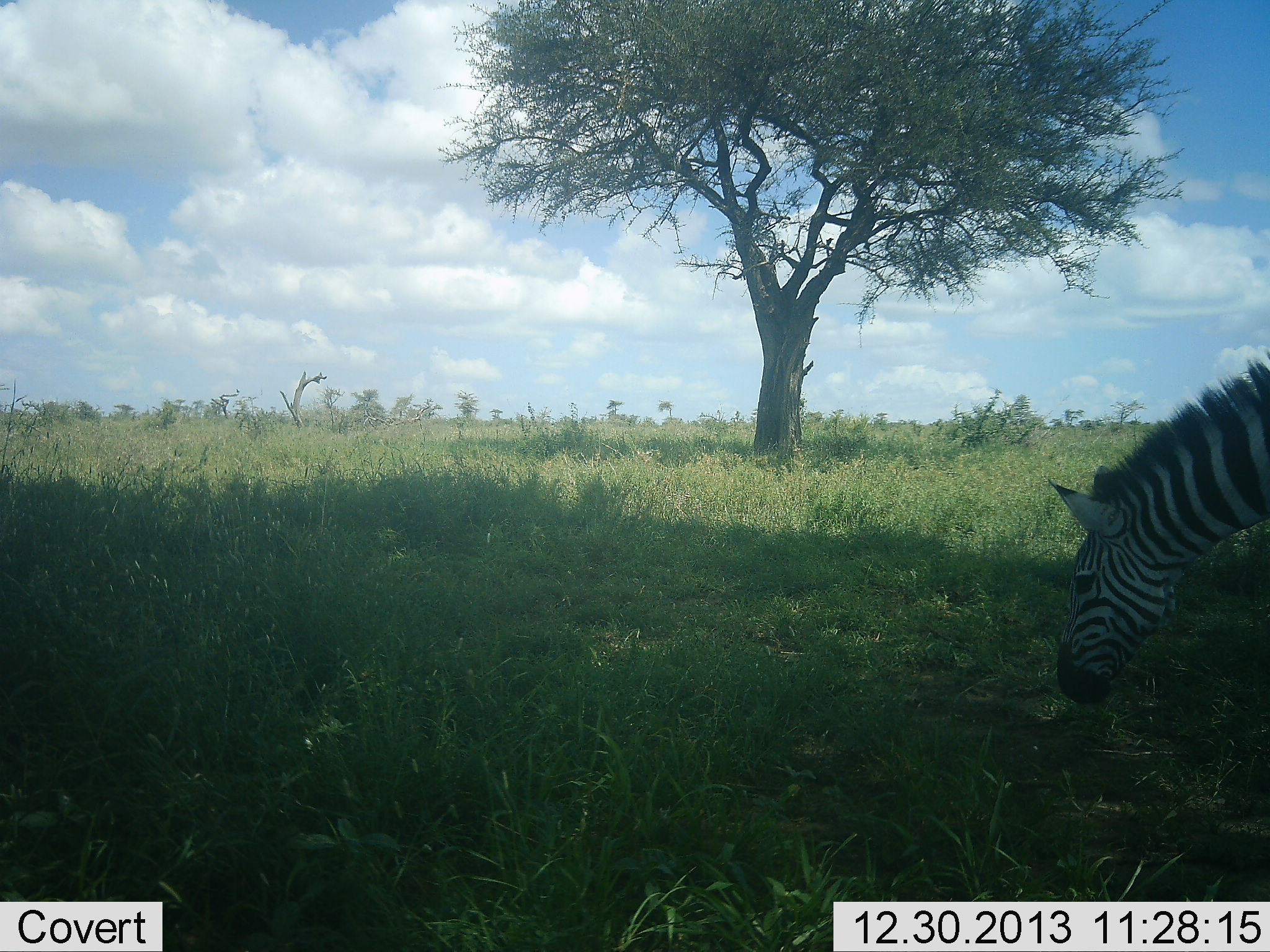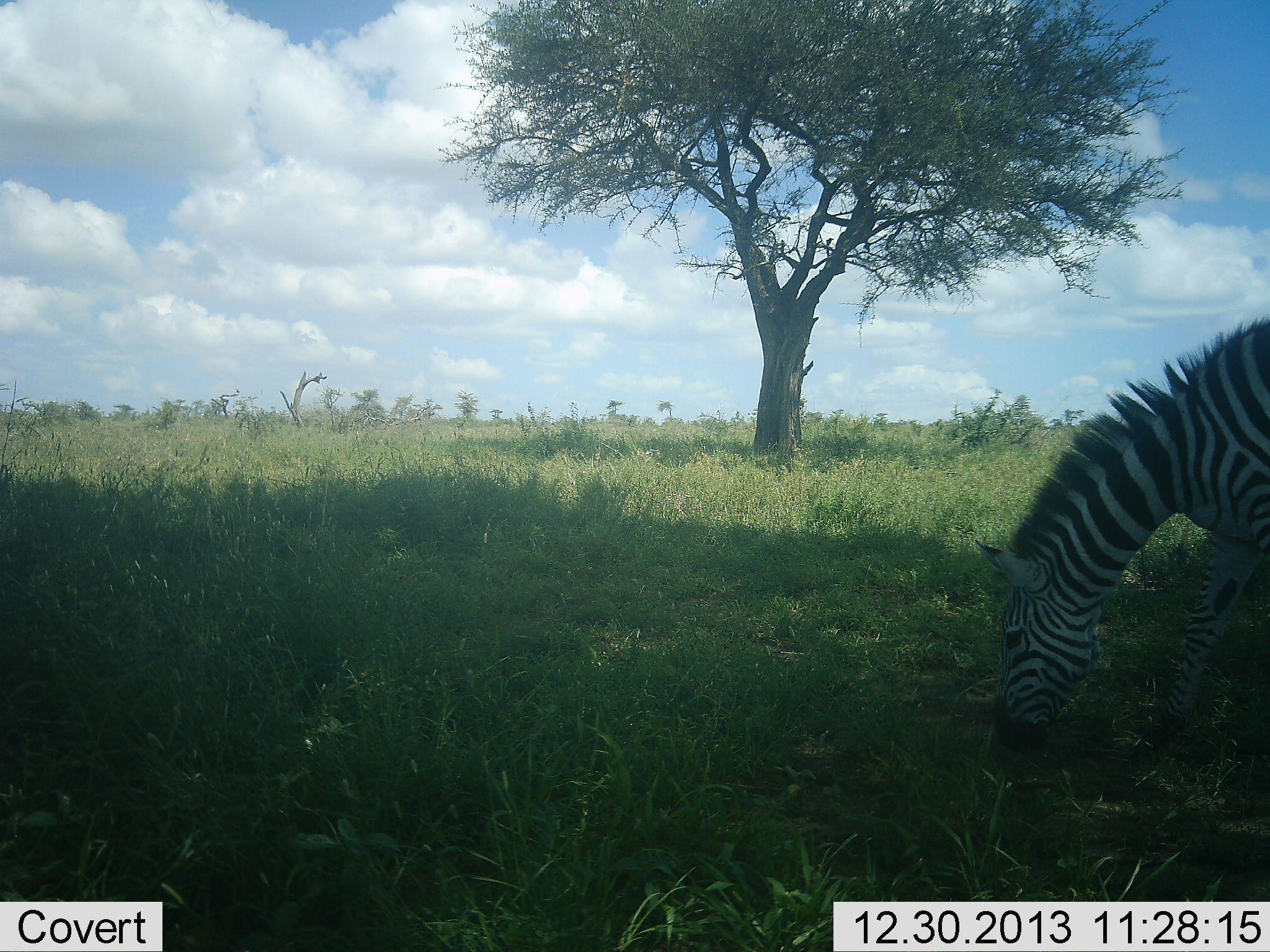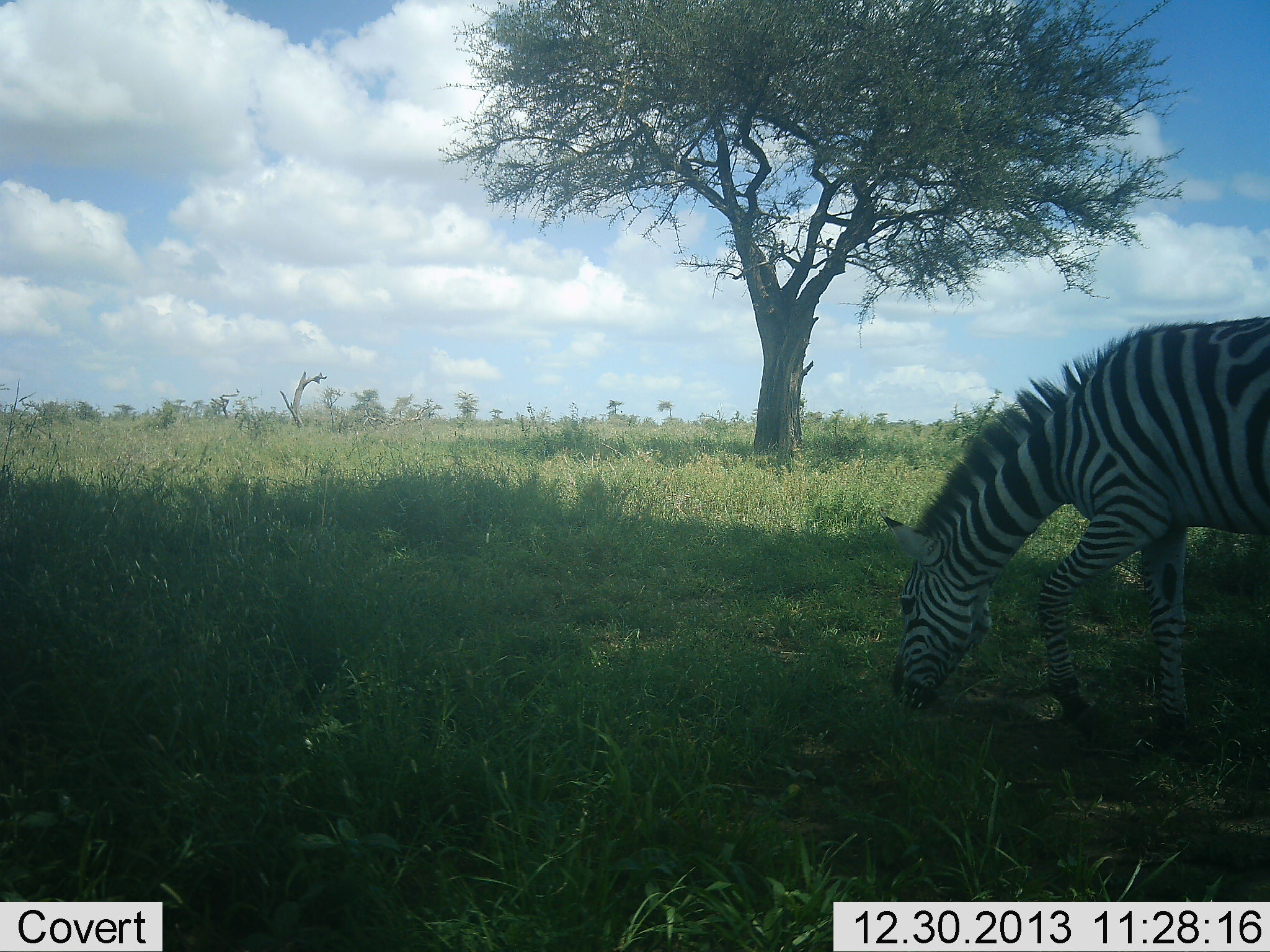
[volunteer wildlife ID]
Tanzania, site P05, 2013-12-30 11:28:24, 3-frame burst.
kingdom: Animalia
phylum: Chordata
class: Mammalia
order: Perissodactyla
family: Equidae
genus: Equus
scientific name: Equus quagga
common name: plains zebra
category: zebra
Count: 1.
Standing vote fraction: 10%.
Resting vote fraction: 0%.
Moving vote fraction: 30%.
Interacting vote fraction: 0%.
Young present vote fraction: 0%.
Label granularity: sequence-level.